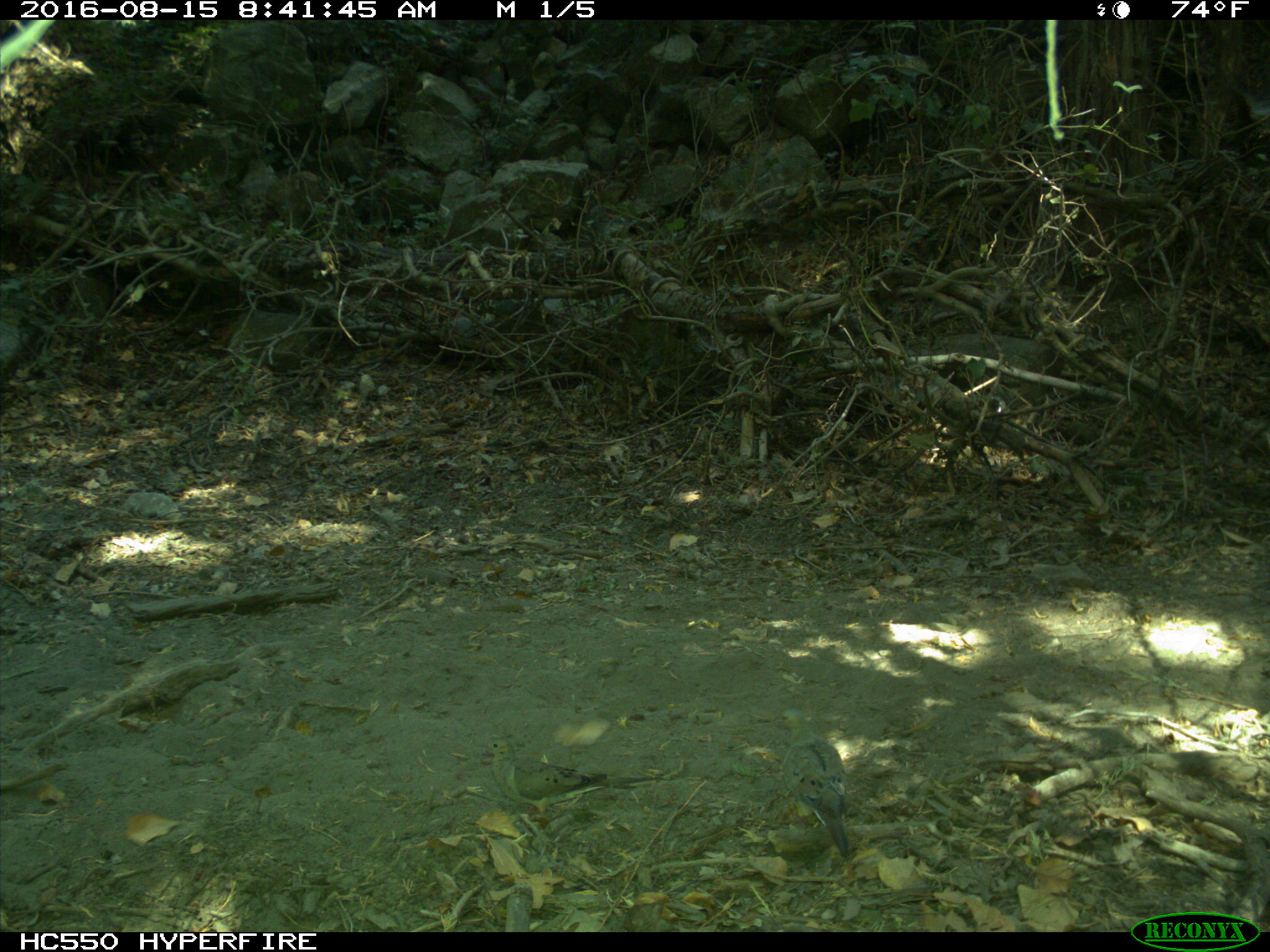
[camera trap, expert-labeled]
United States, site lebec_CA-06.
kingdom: Animalia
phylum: Chordata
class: Aves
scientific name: Aves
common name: birds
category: unidentified bird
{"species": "unidentified bird (birds) (Aves)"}